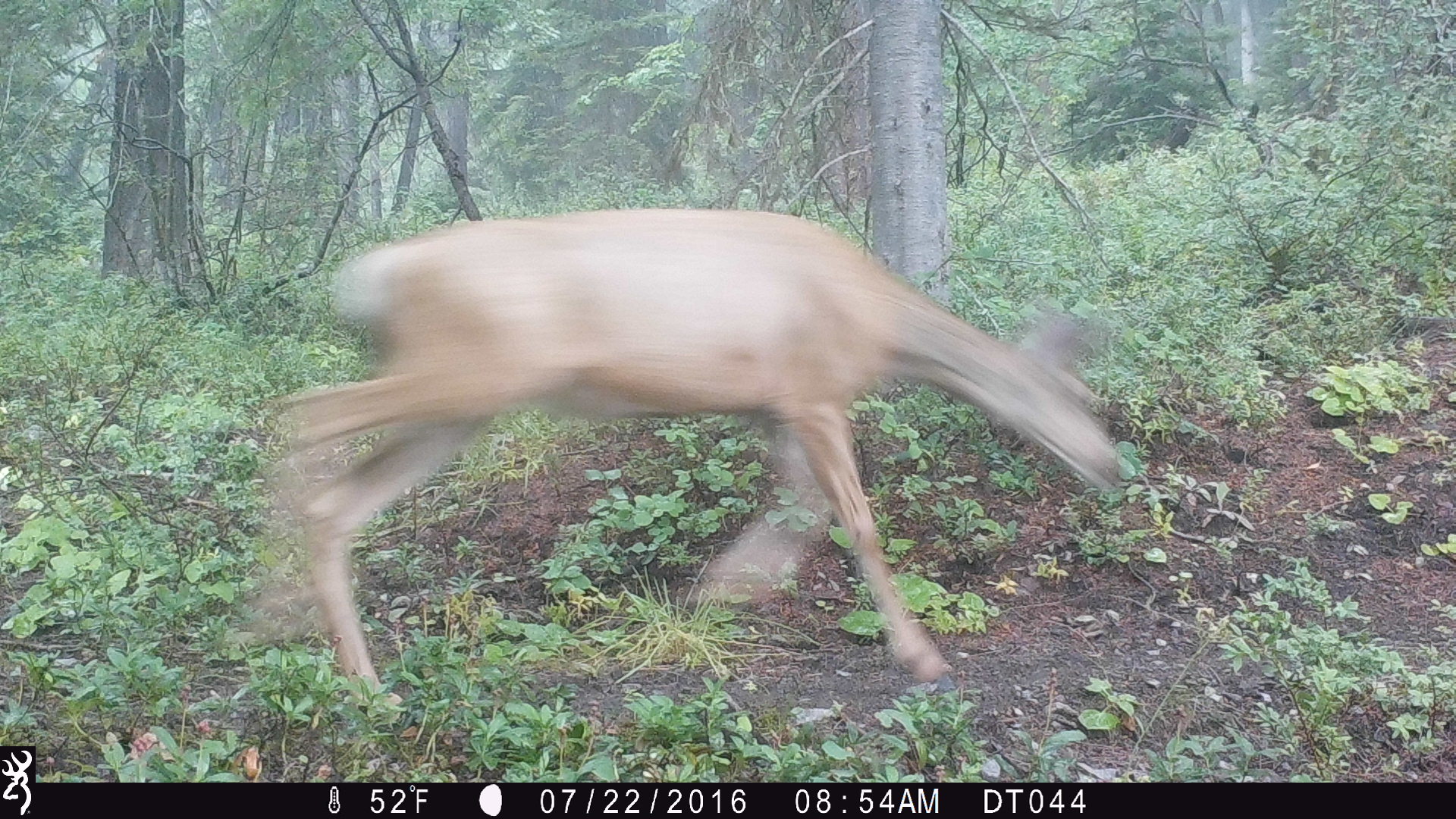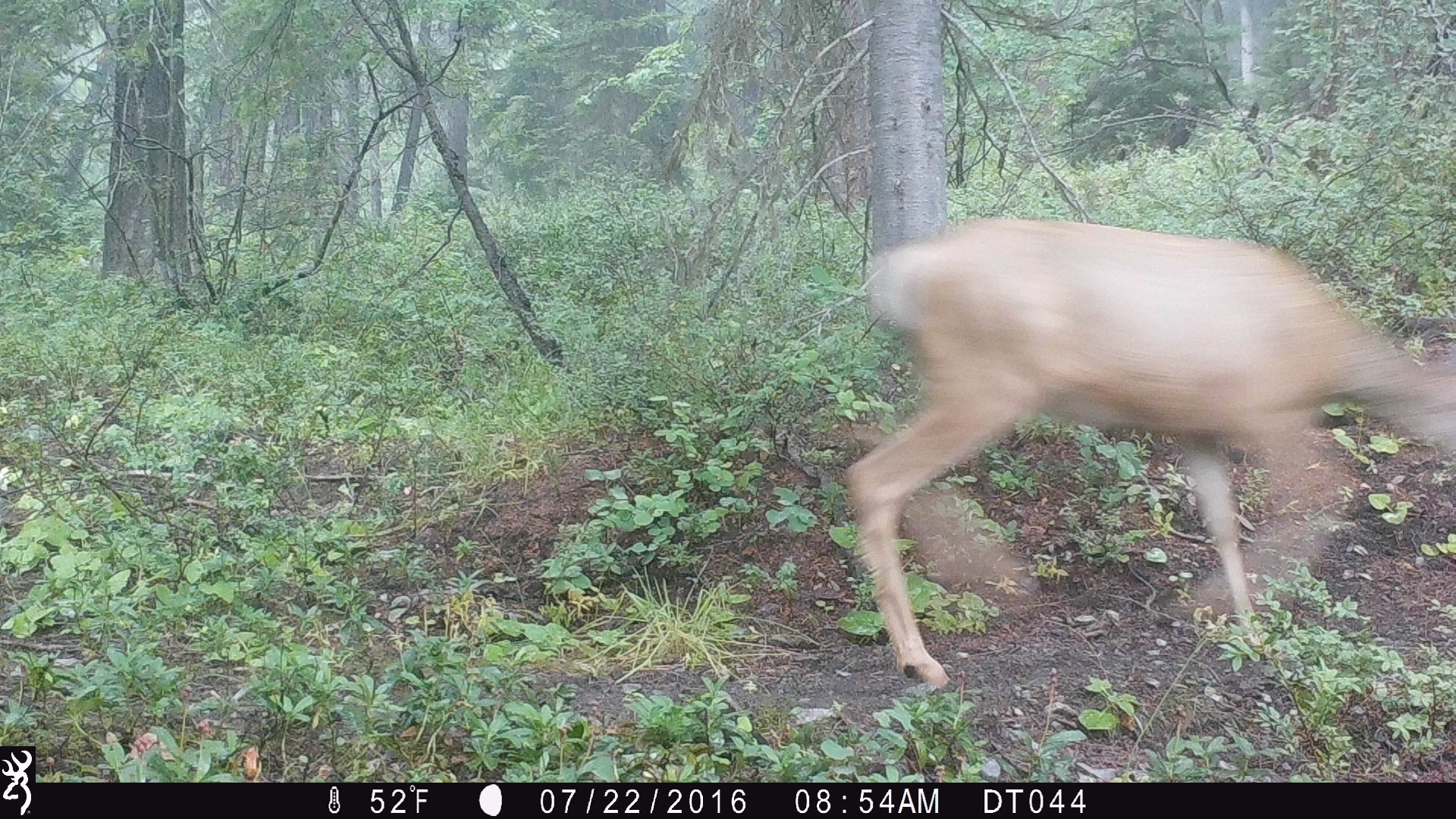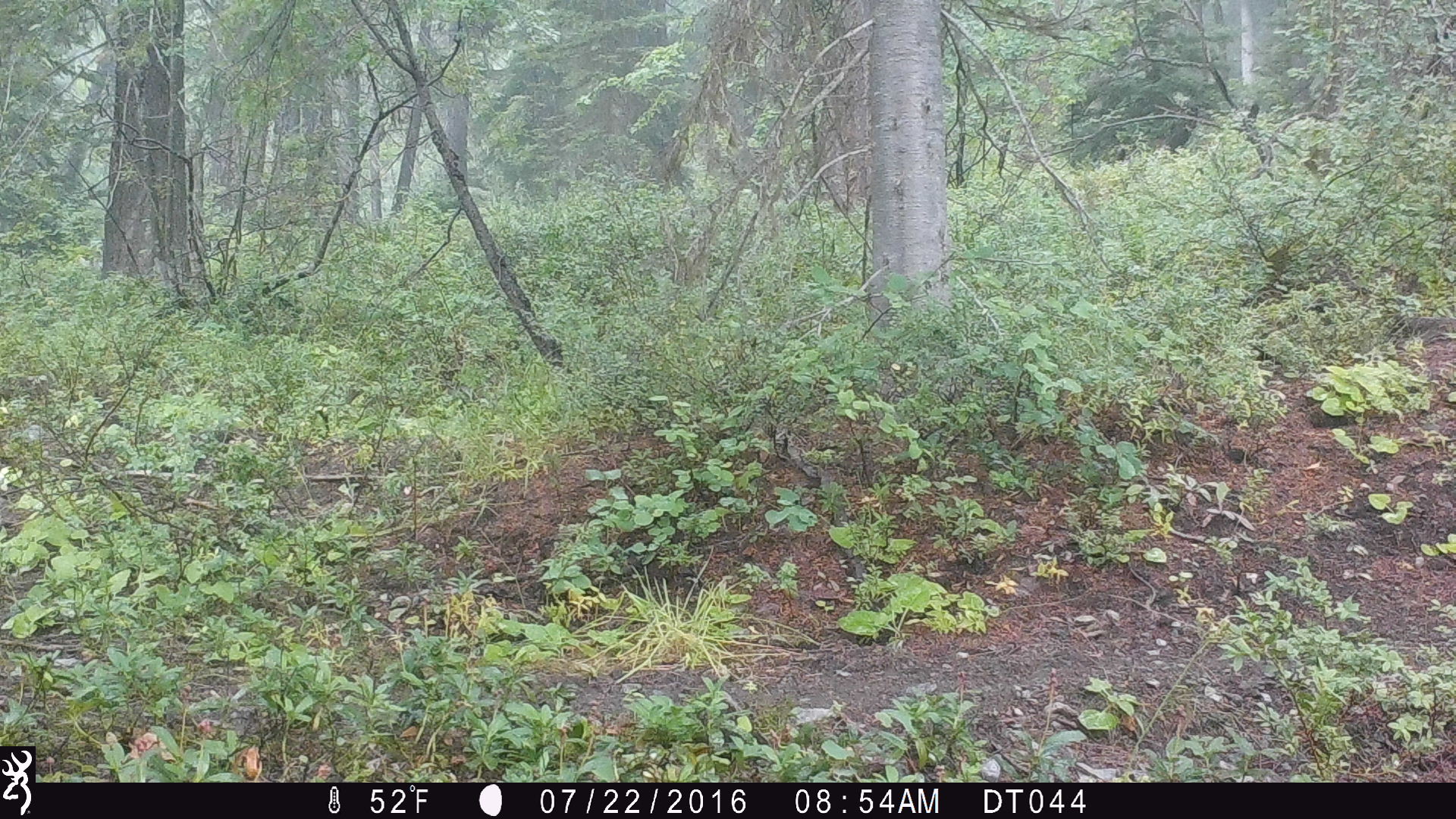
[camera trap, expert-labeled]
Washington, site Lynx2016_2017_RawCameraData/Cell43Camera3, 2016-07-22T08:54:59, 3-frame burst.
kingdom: Animalia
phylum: Chordata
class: Mammalia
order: Artiodactyla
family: Cervidae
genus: Odocoileus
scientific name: Odocoileus hemionus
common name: mule deer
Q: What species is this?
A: Odocoileus hemionus (mule deer).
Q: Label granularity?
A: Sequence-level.